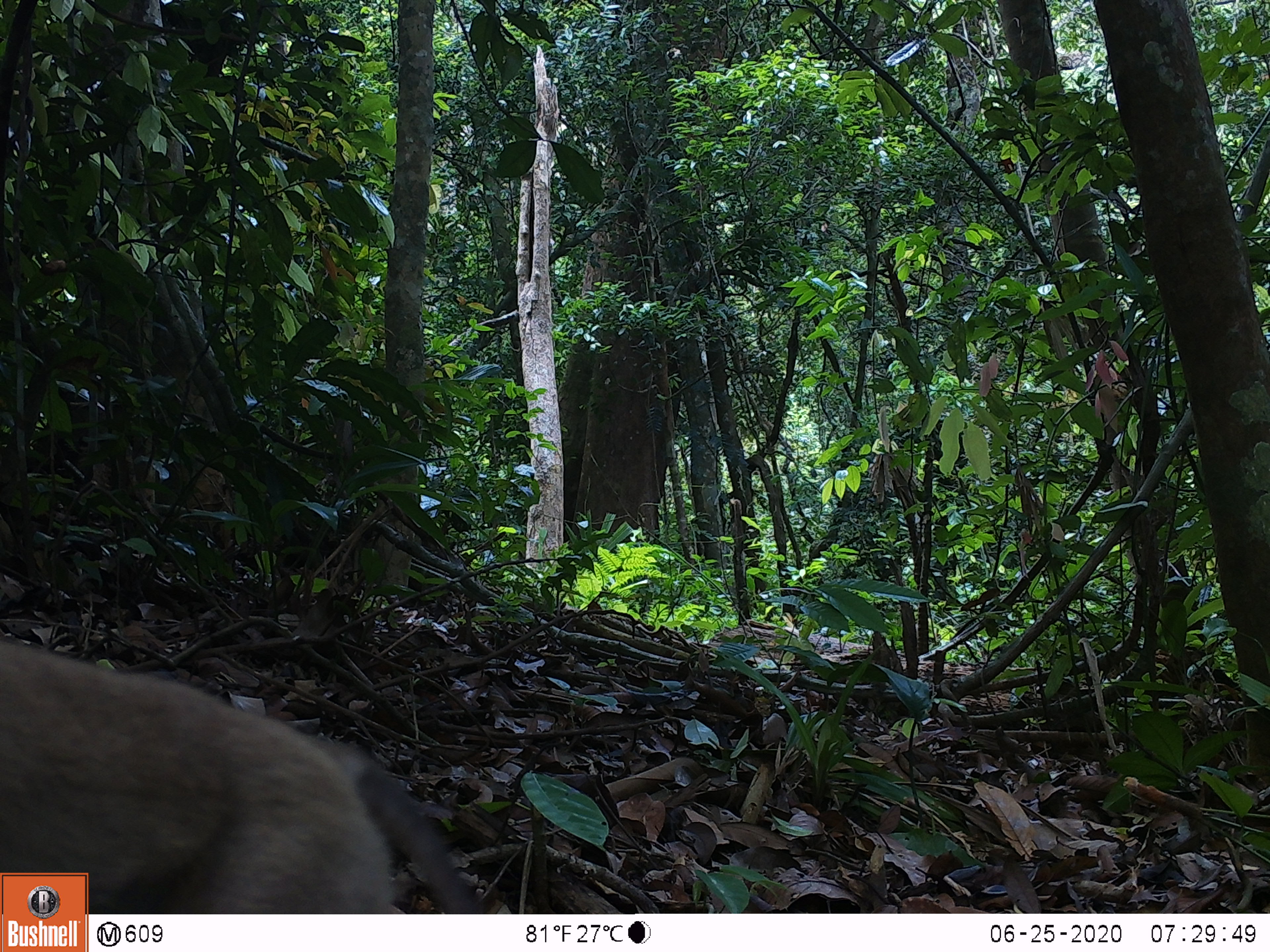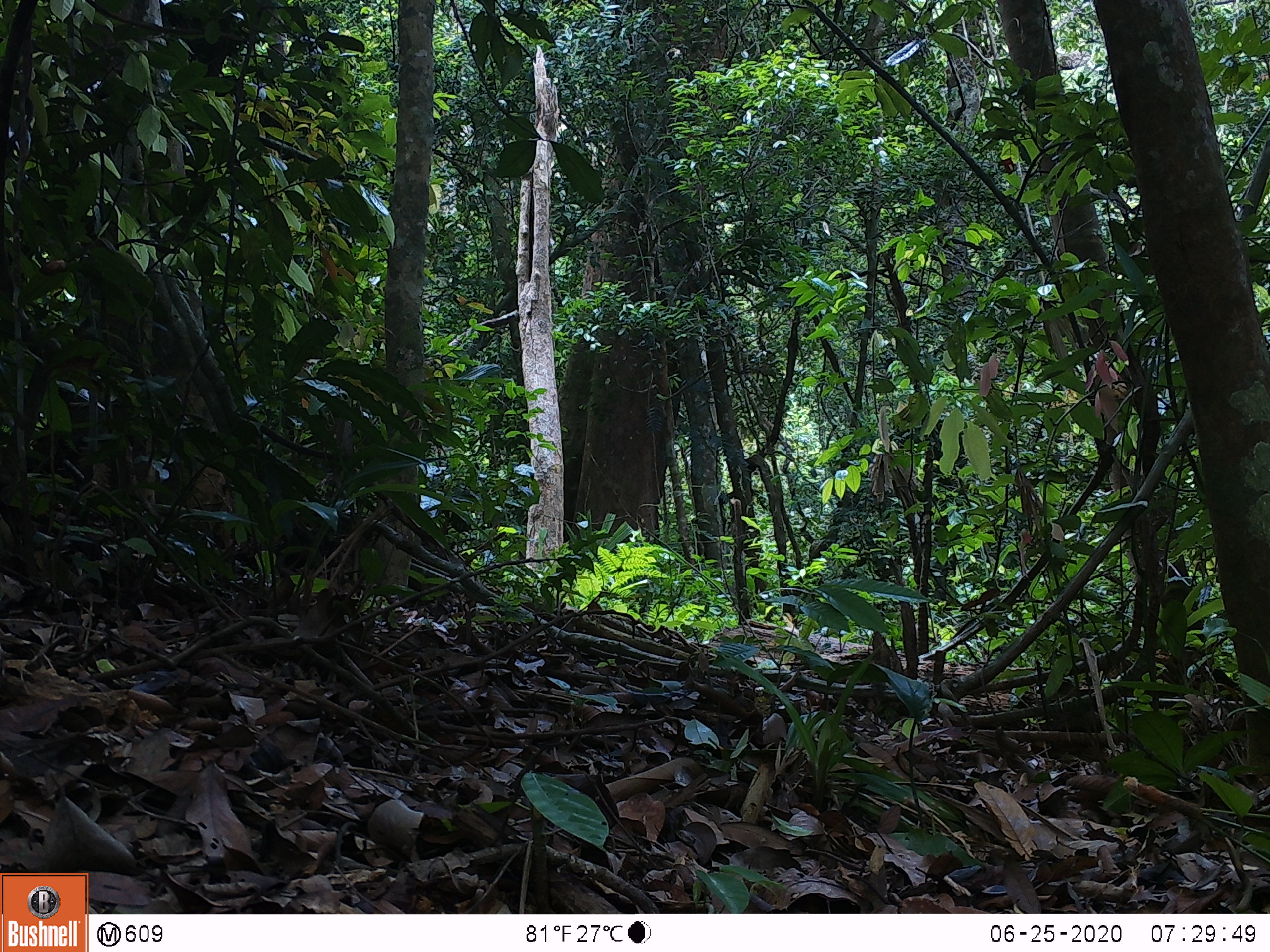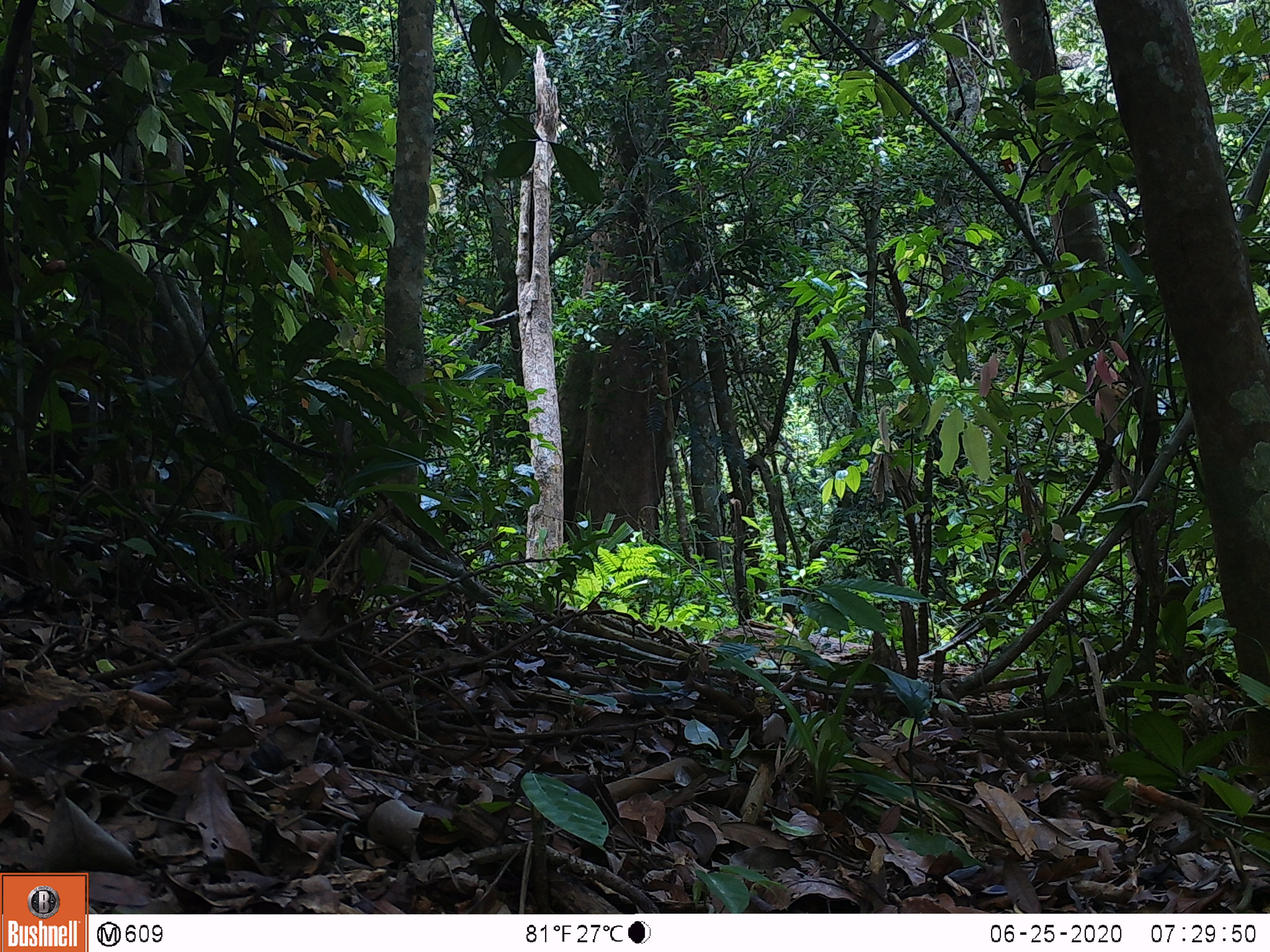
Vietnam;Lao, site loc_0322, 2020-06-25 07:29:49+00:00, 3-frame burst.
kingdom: Animalia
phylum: Chordata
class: Mammalia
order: Primates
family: Cercopithecidae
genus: Macaca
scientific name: Macaca nemestrina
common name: pig-tailed macaque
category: pig tailed macaque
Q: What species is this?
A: Pig tailed macaque (pig-tailed macaque) (Macaca nemestrina).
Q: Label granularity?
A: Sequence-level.